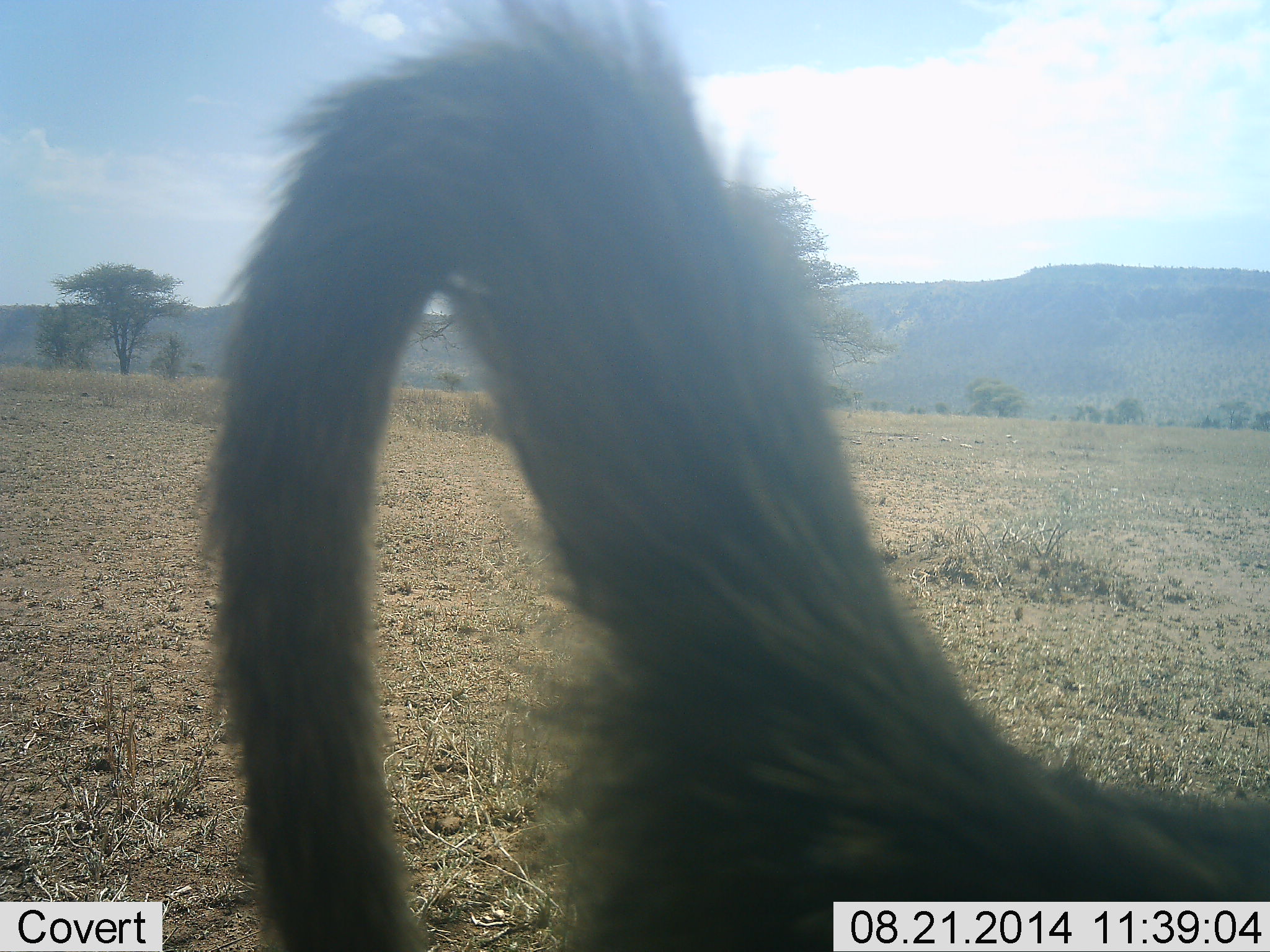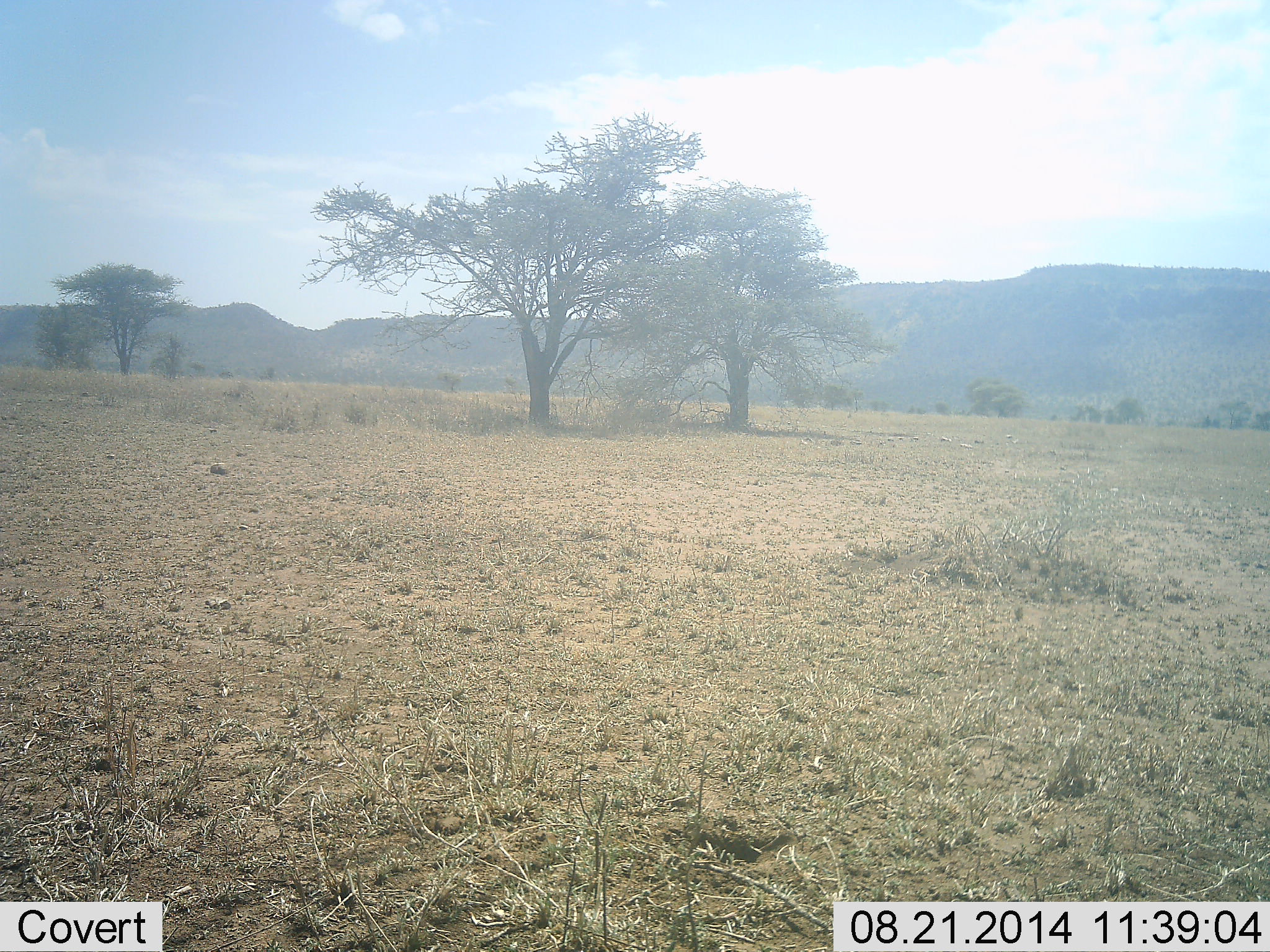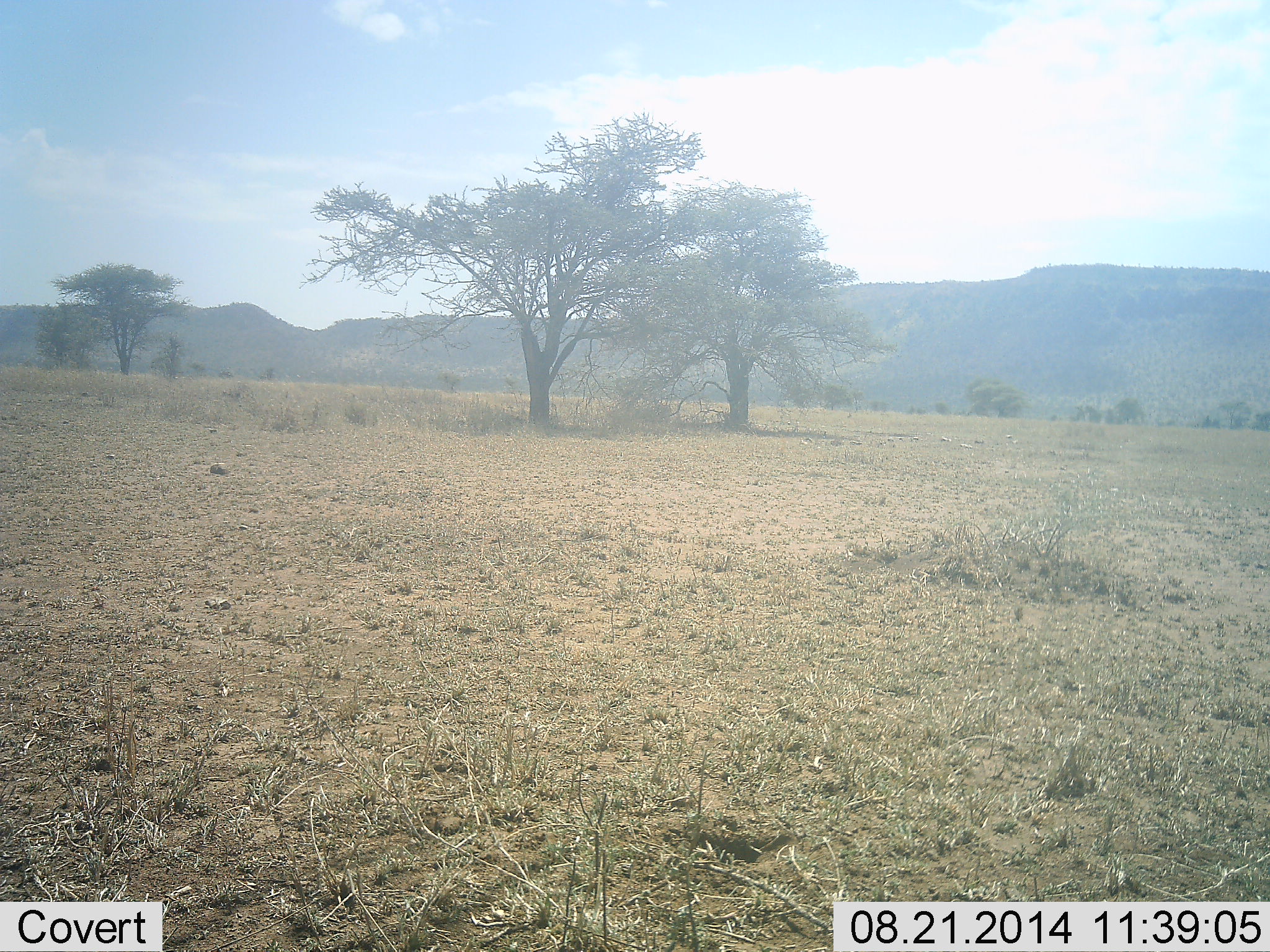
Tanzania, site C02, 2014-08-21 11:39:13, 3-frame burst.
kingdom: Animalia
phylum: Chordata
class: Mammalia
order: Primates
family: Cercopithecidae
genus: Papio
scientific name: Papio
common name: baboon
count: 1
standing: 20%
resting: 0%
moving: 80%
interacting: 0%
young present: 0%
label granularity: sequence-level